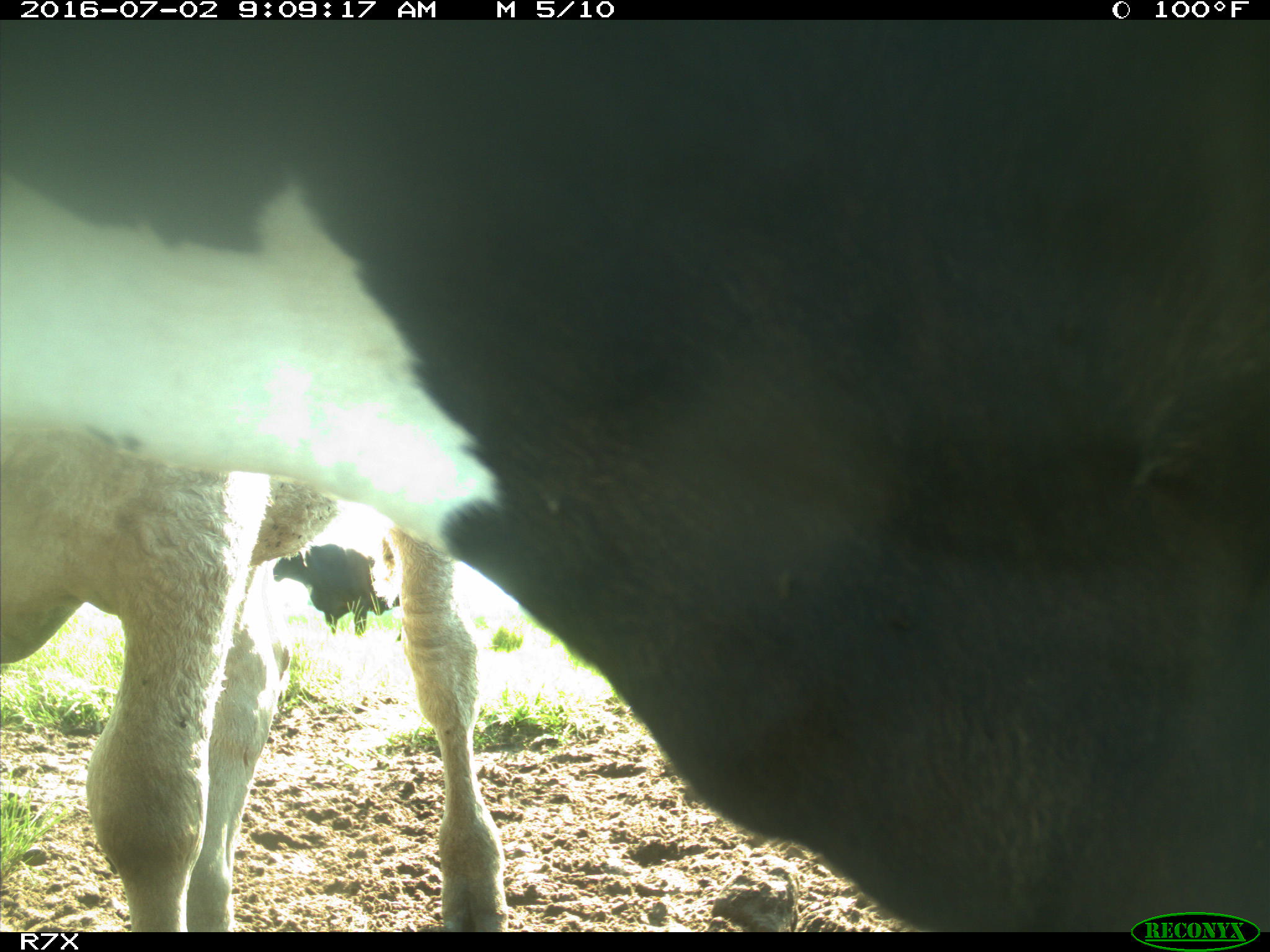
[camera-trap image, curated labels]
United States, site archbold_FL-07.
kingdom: Animalia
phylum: Chordata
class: Mammalia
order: Artiodactyla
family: Bovidae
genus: Bos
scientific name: Bos taurus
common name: domestic cow